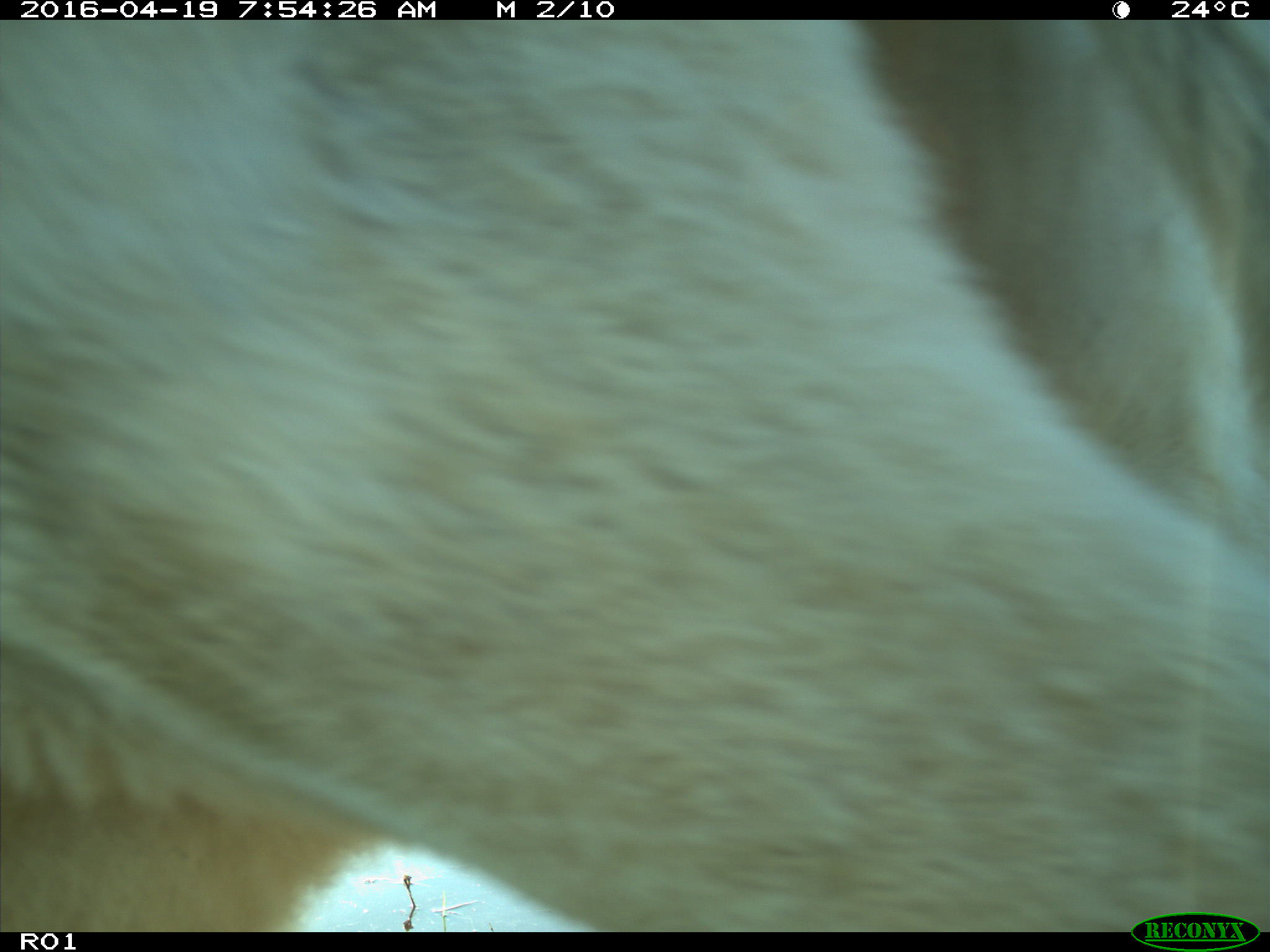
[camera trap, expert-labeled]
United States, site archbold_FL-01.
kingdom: Animalia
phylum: Chordata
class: Mammalia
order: Artiodactyla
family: Bovidae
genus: Bos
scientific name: Bos taurus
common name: domestic cow